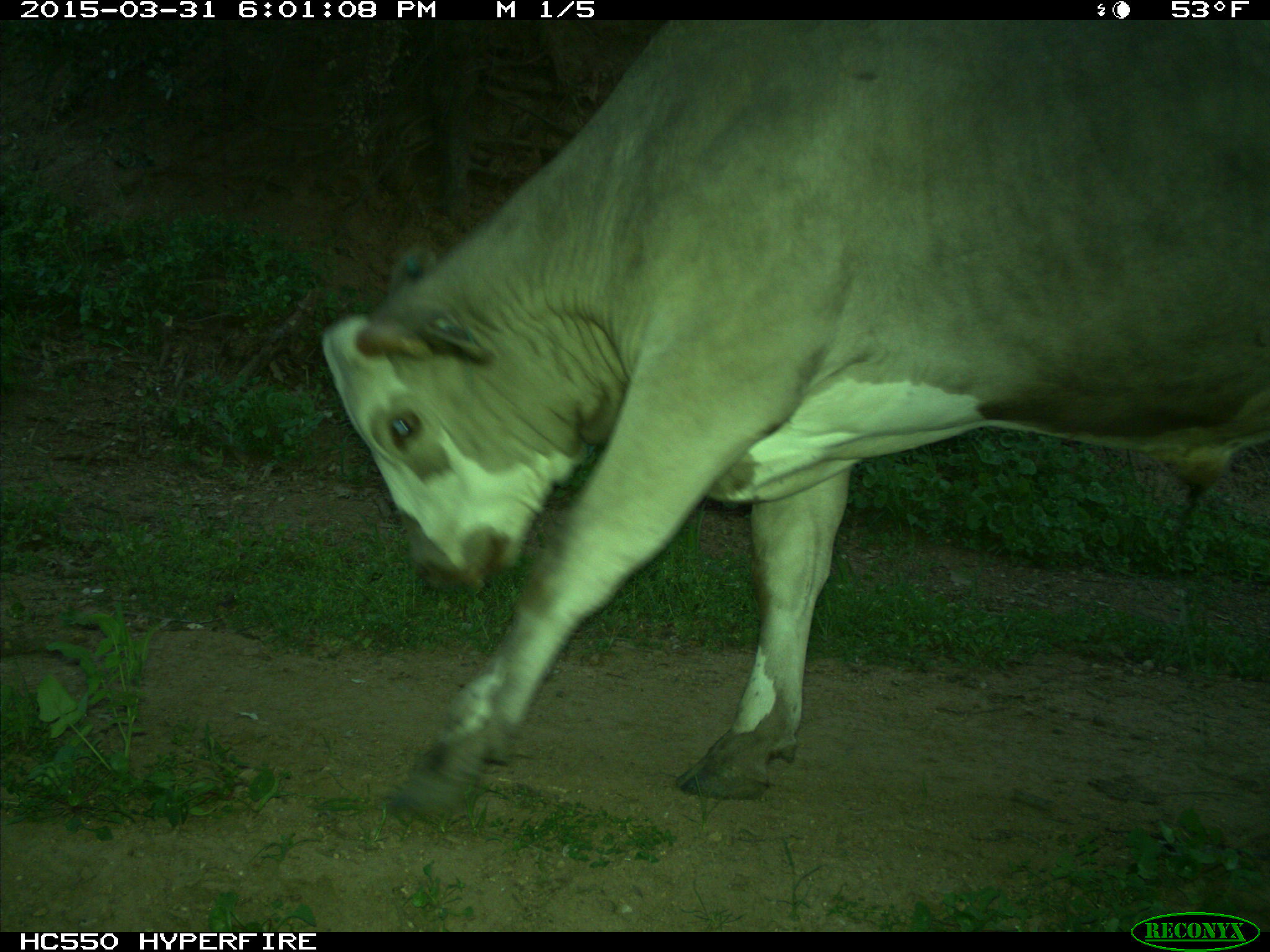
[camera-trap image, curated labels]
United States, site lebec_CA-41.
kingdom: Animalia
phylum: Chordata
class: Mammalia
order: Artiodactyla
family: Bovidae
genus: Bos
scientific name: Bos taurus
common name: domestic cow